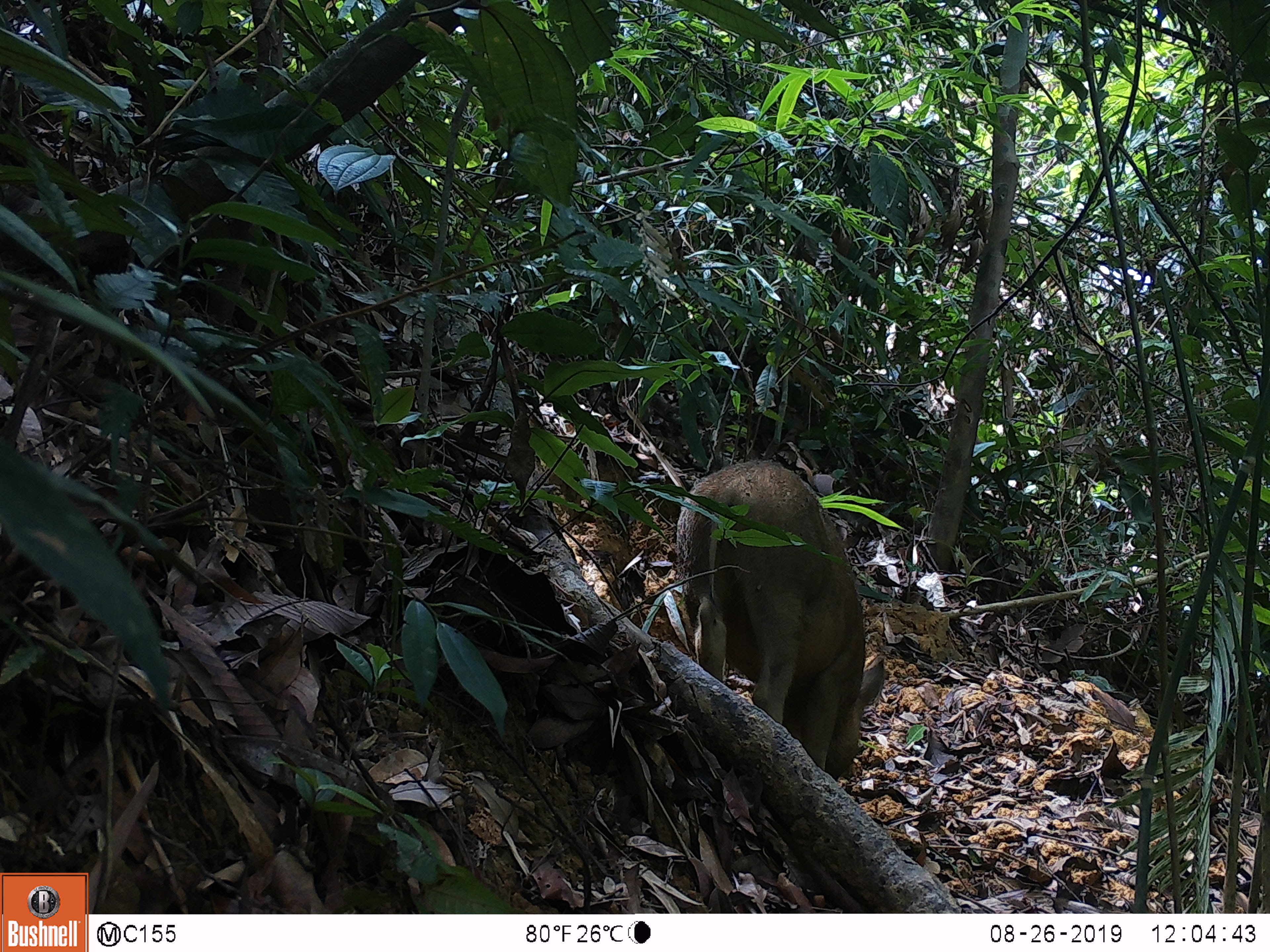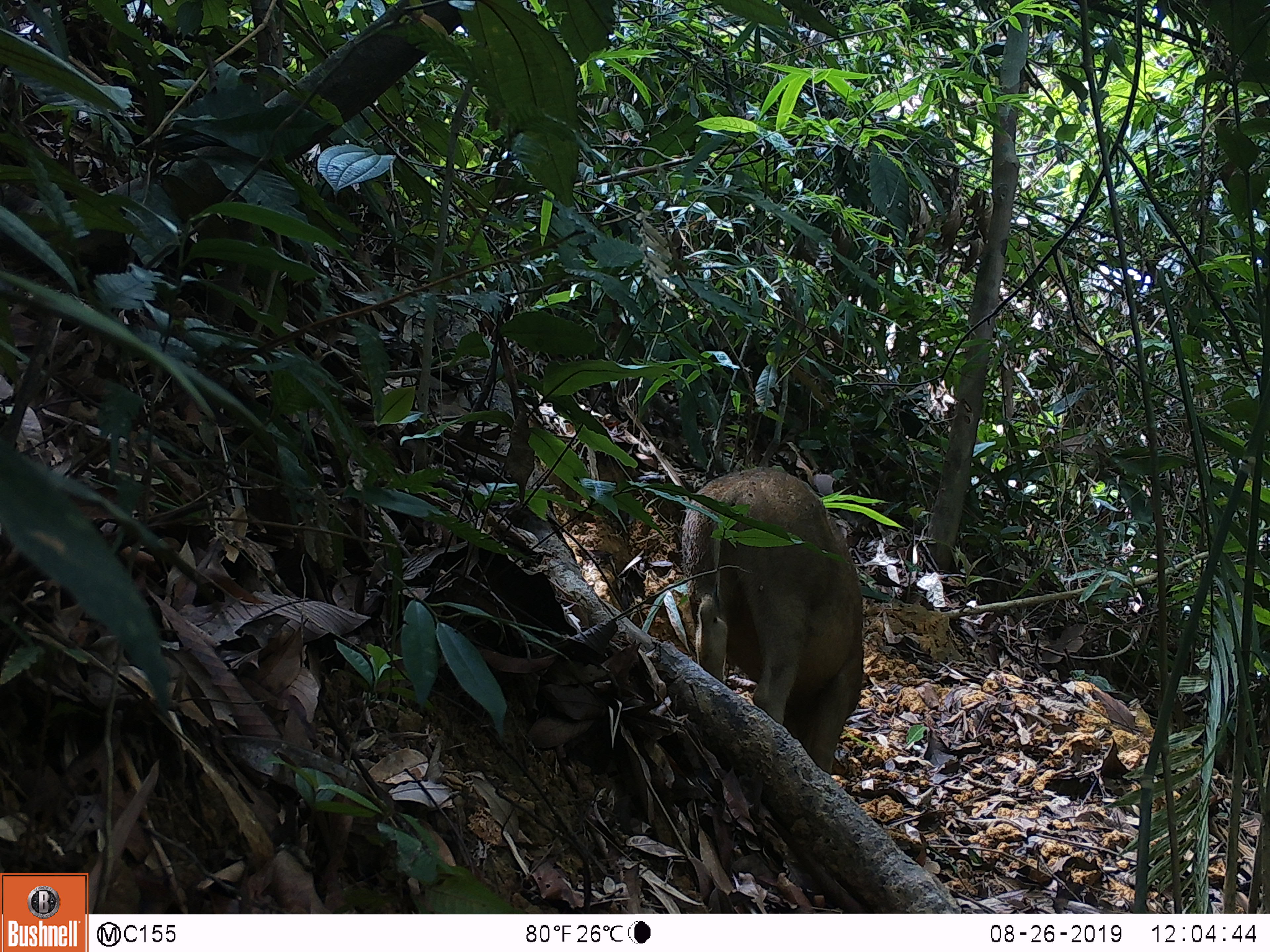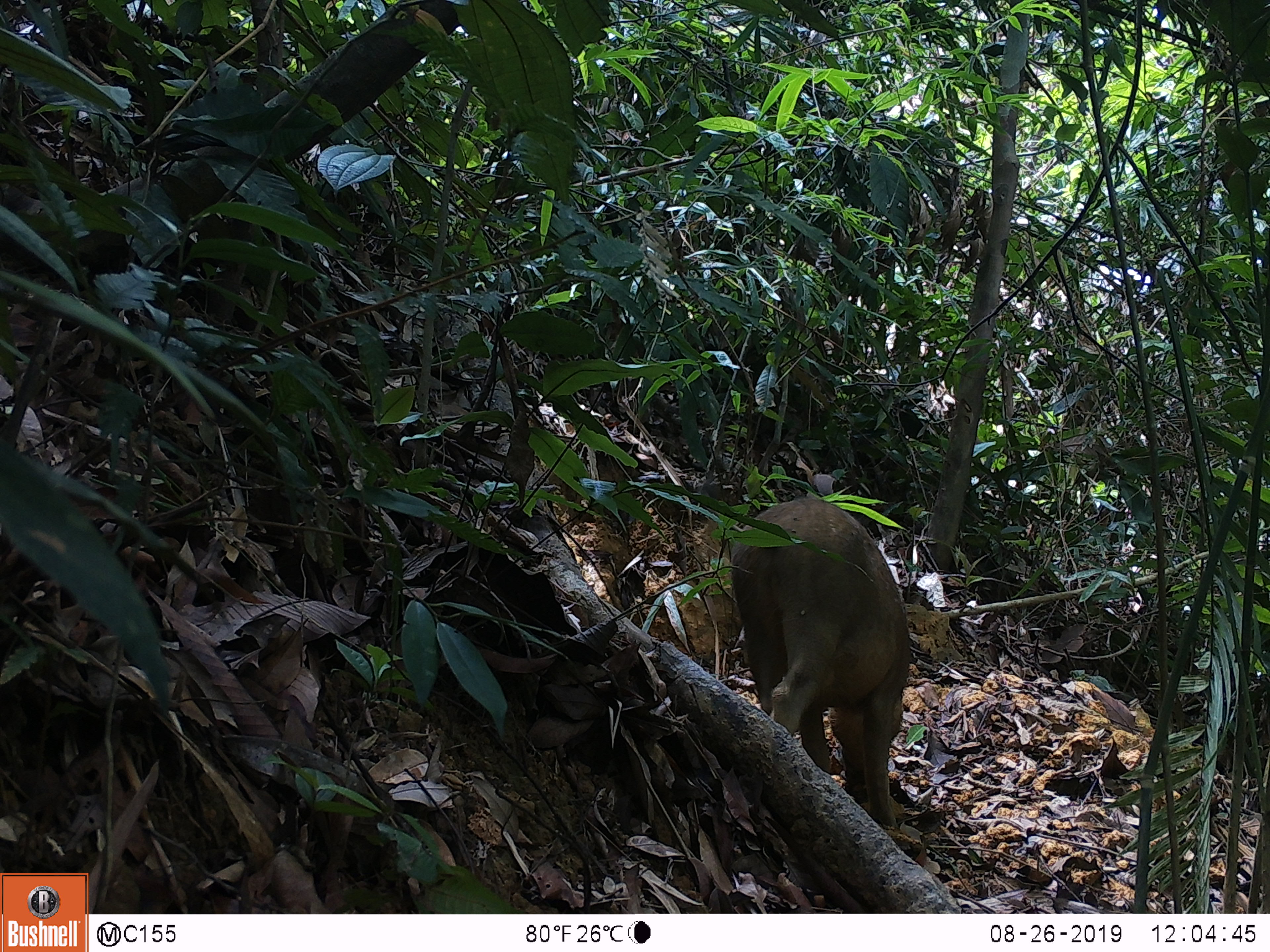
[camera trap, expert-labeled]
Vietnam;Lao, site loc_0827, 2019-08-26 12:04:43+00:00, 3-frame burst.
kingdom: Animalia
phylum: Chordata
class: Mammalia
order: Artiodactyla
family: Suidae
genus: Sus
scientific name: Sus scrofa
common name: eurasian wild pig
Eurasian wild pig (Sus scrofa). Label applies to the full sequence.